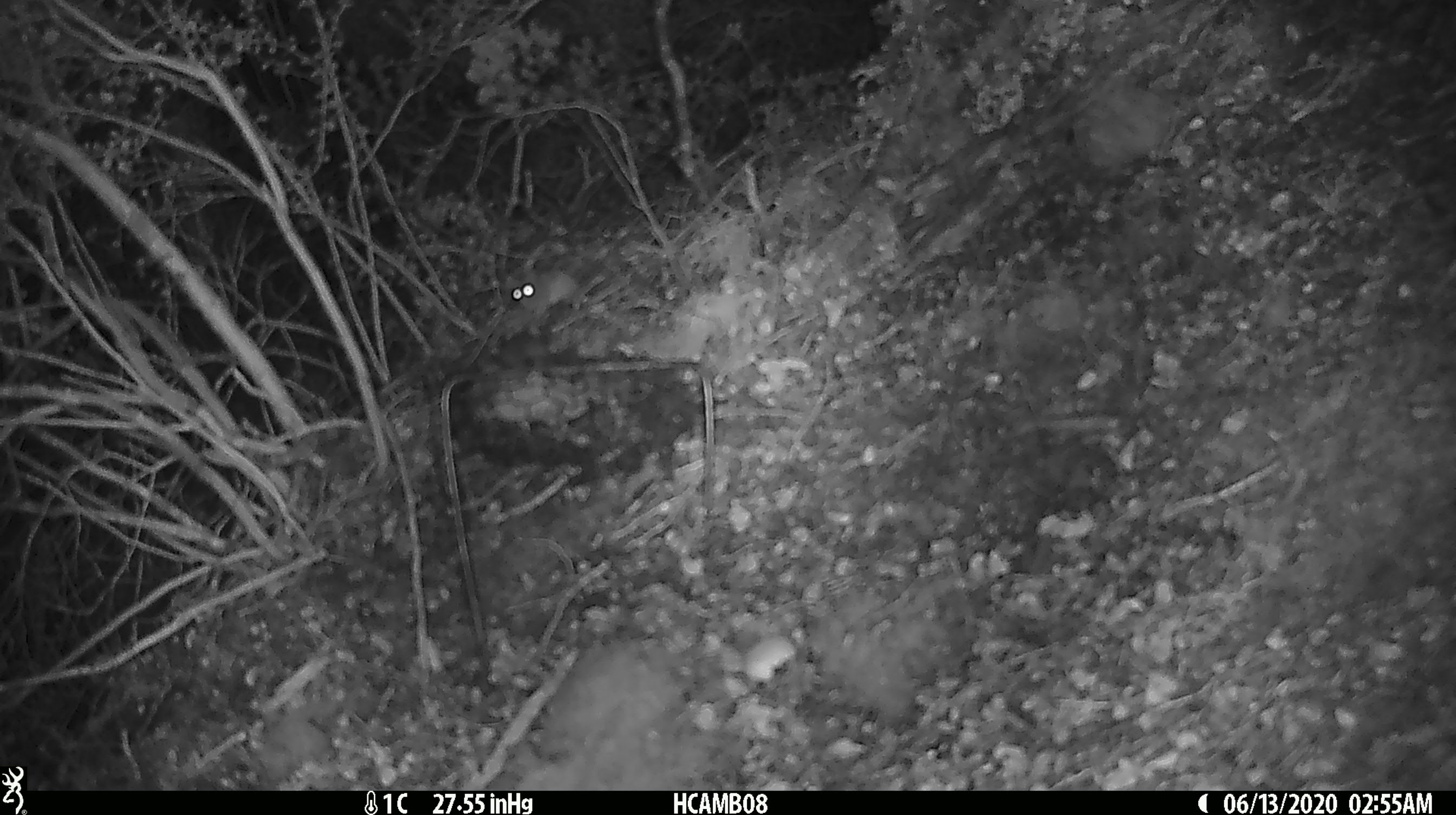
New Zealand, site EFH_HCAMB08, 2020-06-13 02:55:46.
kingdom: Animalia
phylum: Chordata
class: Mammalia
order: Rodentia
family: Muridae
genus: Mus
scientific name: Mus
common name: mouse